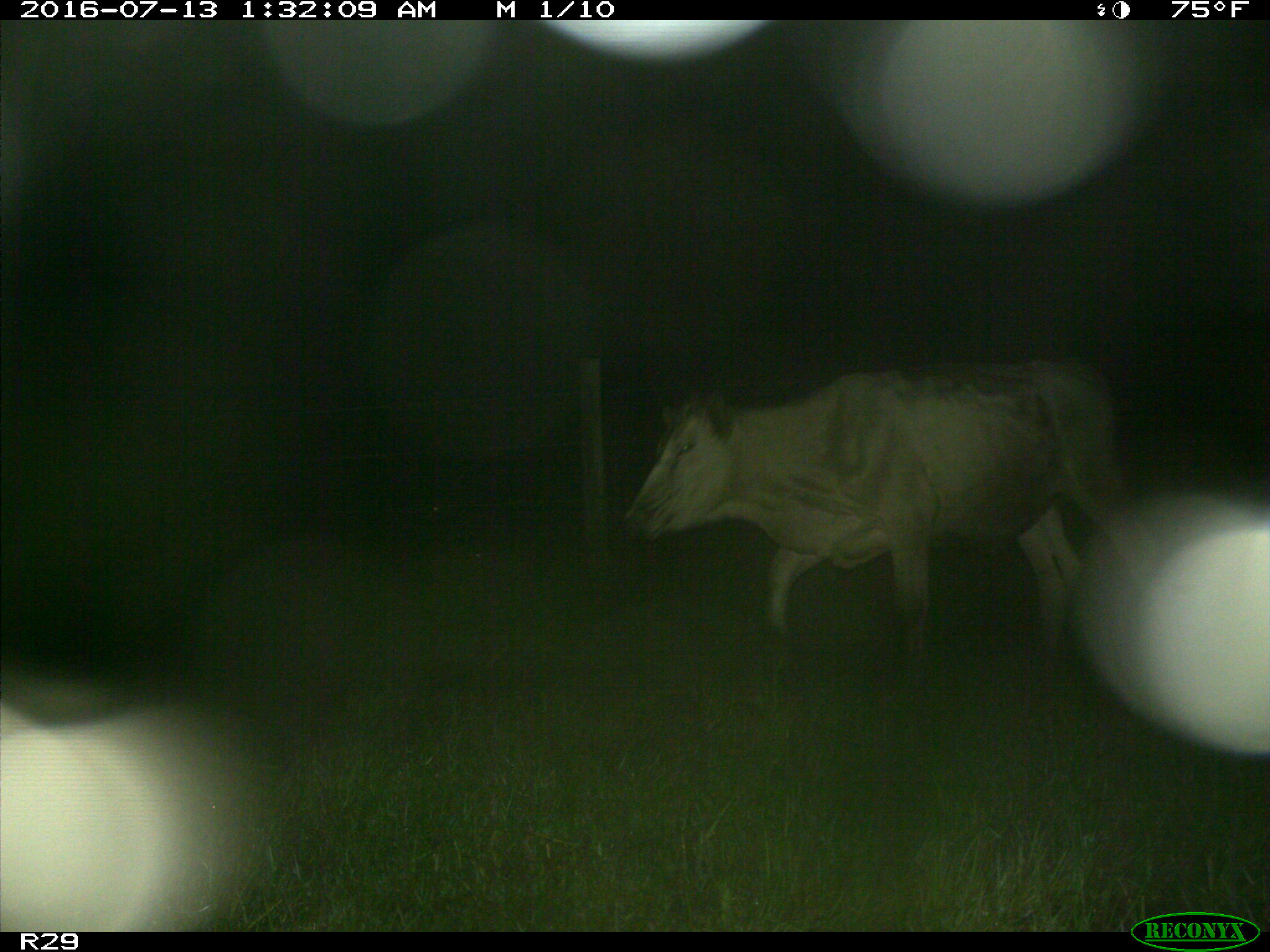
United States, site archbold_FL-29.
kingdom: Animalia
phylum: Chordata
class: Mammalia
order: Artiodactyla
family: Bovidae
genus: Bos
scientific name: Bos taurus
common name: domestic cow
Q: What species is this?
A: Bos taurus (domestic cow).